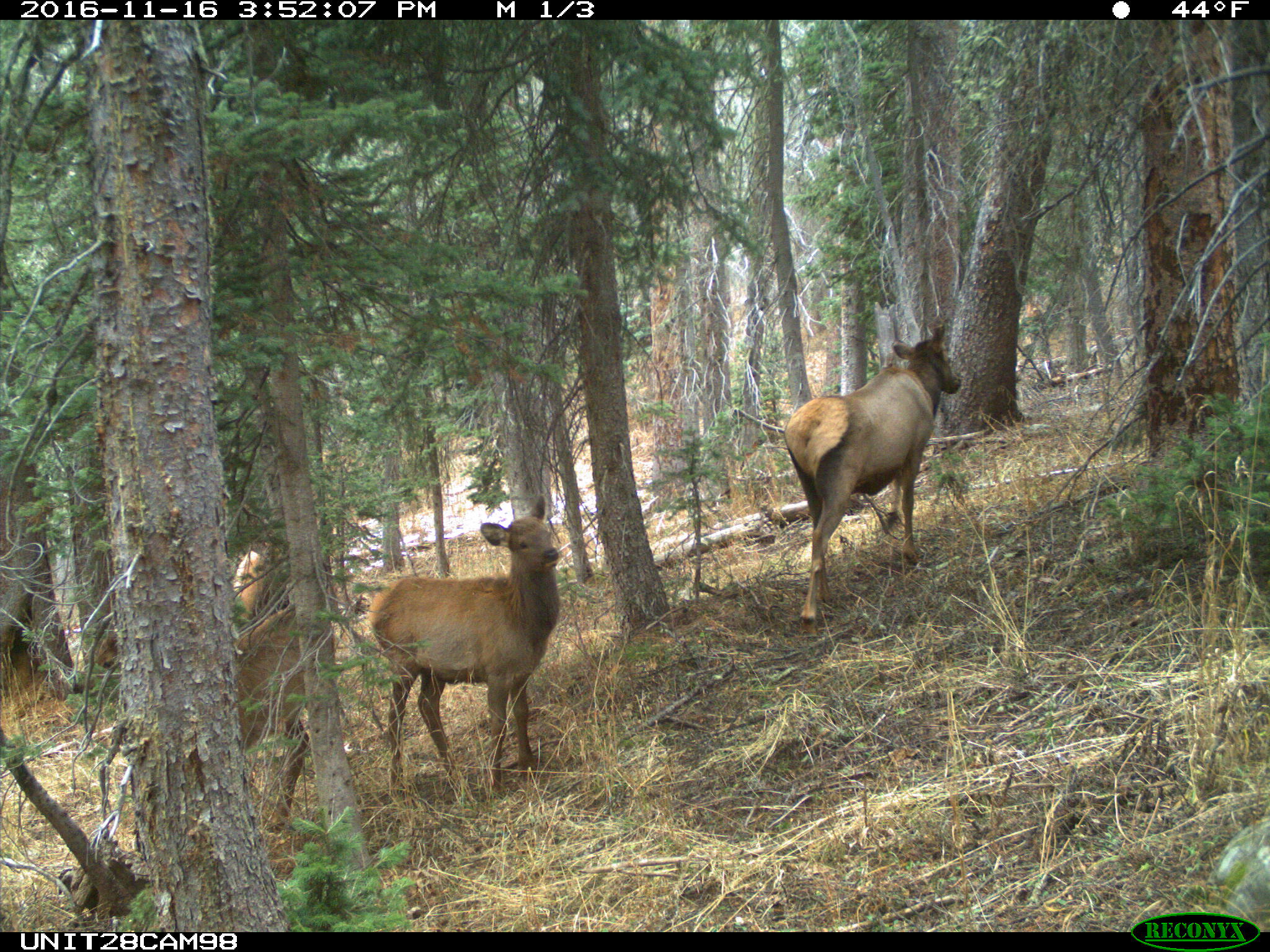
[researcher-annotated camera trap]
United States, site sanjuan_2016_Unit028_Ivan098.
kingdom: Animalia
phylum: Chordata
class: Mammalia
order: Artiodactyla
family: Cervidae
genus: Cervus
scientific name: Cervus elaphus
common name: red deer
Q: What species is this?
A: Cervus elaphus (red deer).